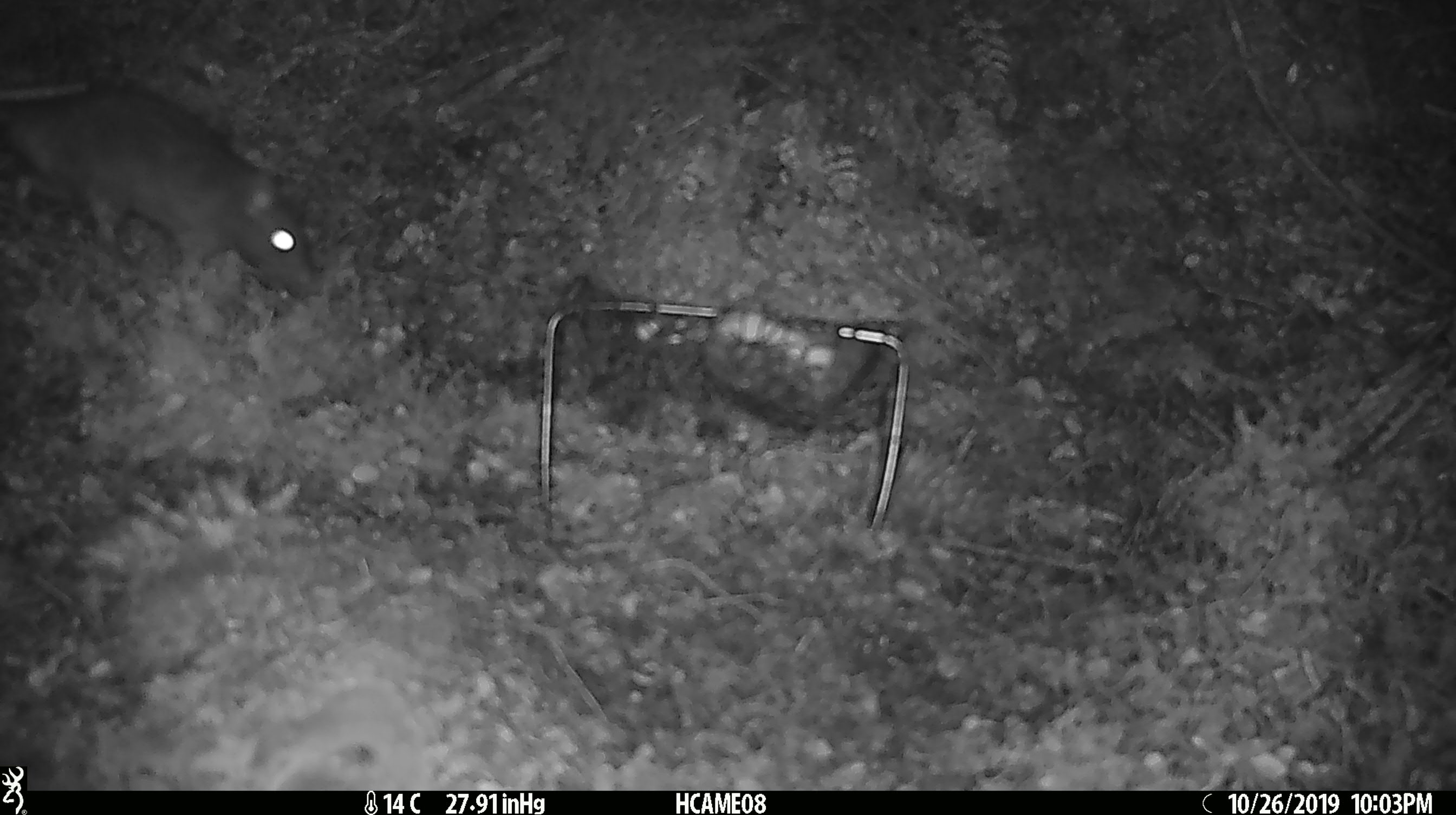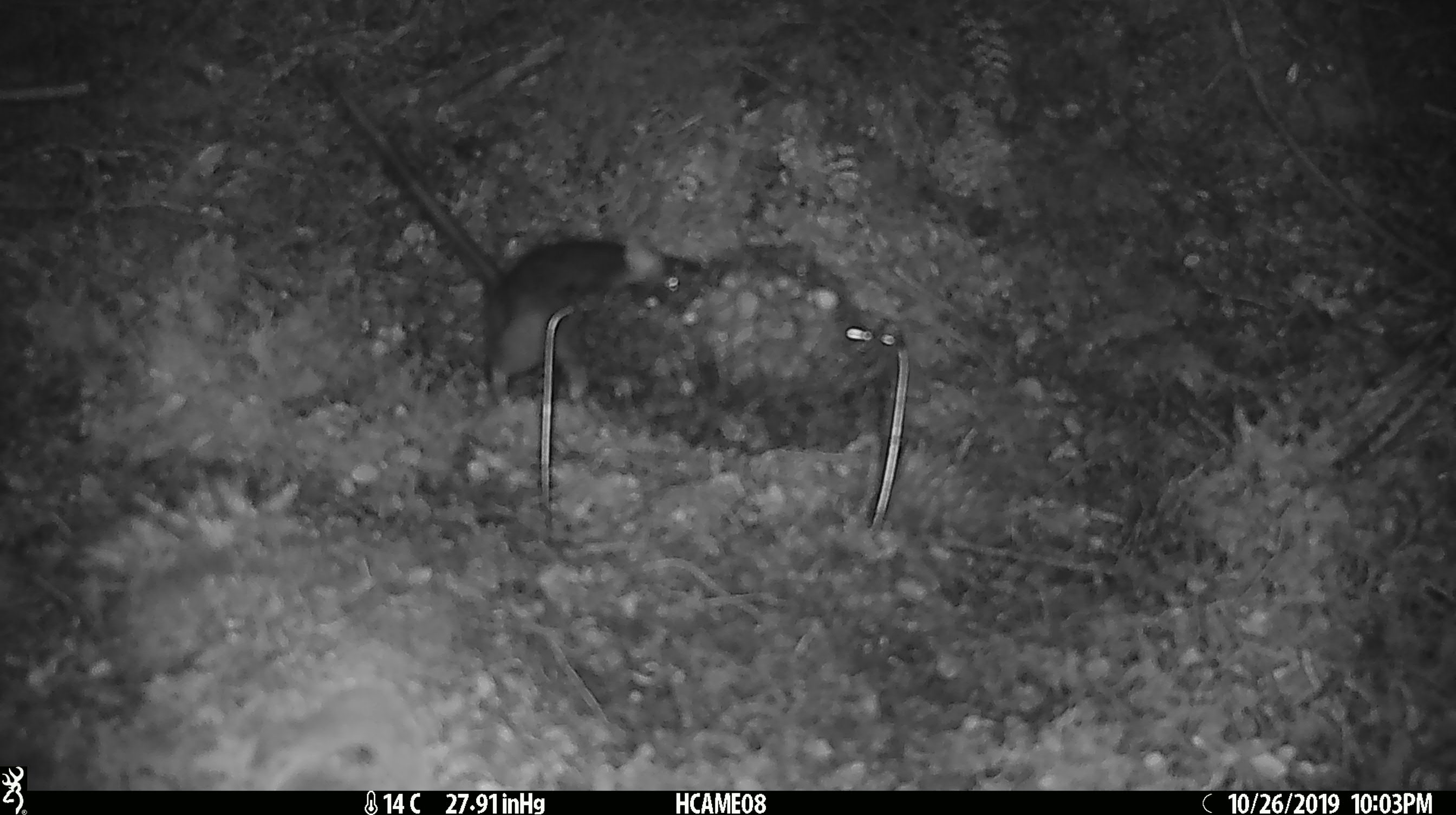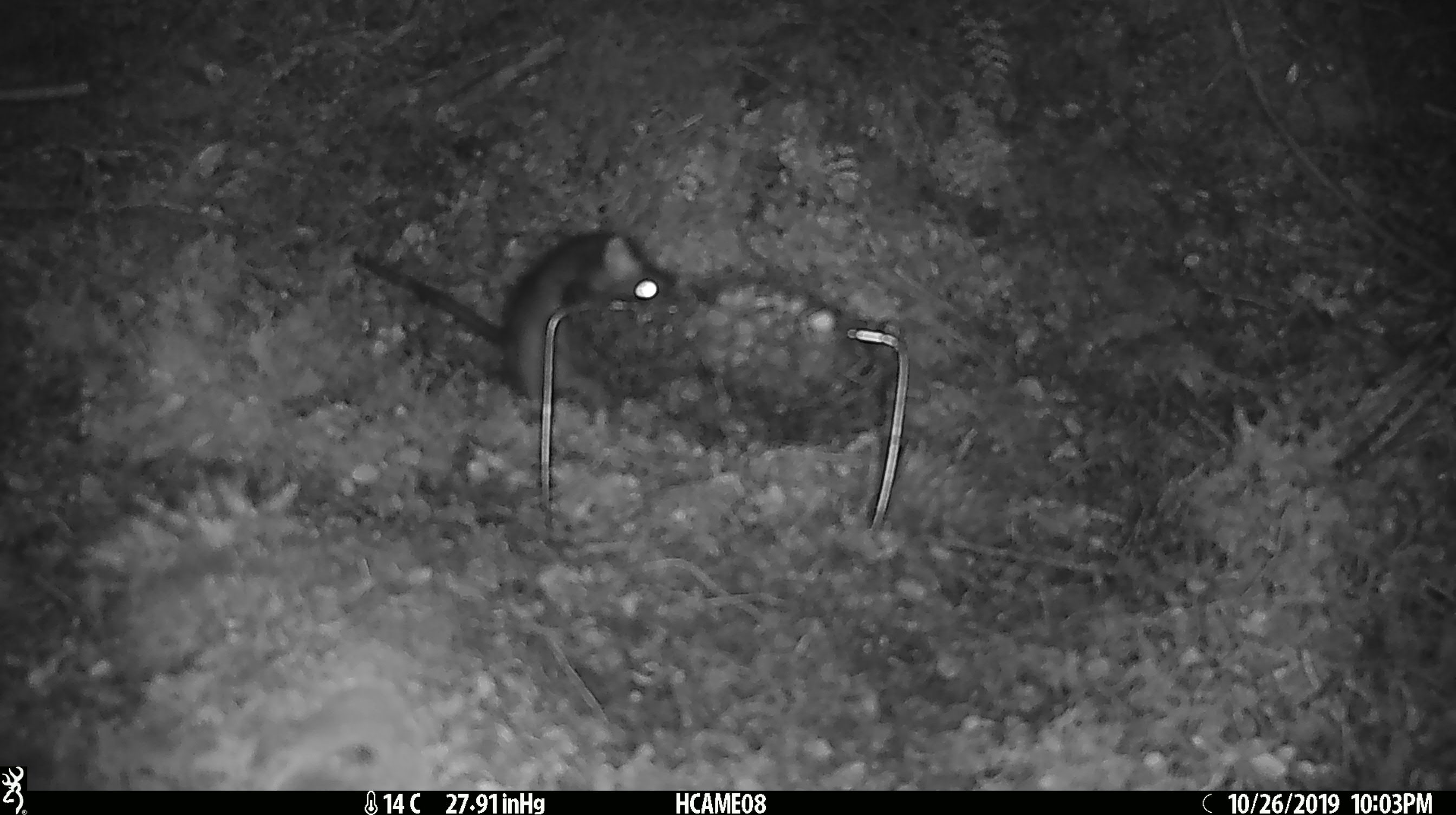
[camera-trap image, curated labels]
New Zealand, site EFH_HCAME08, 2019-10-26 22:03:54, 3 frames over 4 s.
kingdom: Animalia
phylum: Chordata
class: Mammalia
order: Rodentia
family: Muridae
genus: Rattus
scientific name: Rattus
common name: rat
Rat (Rattus).